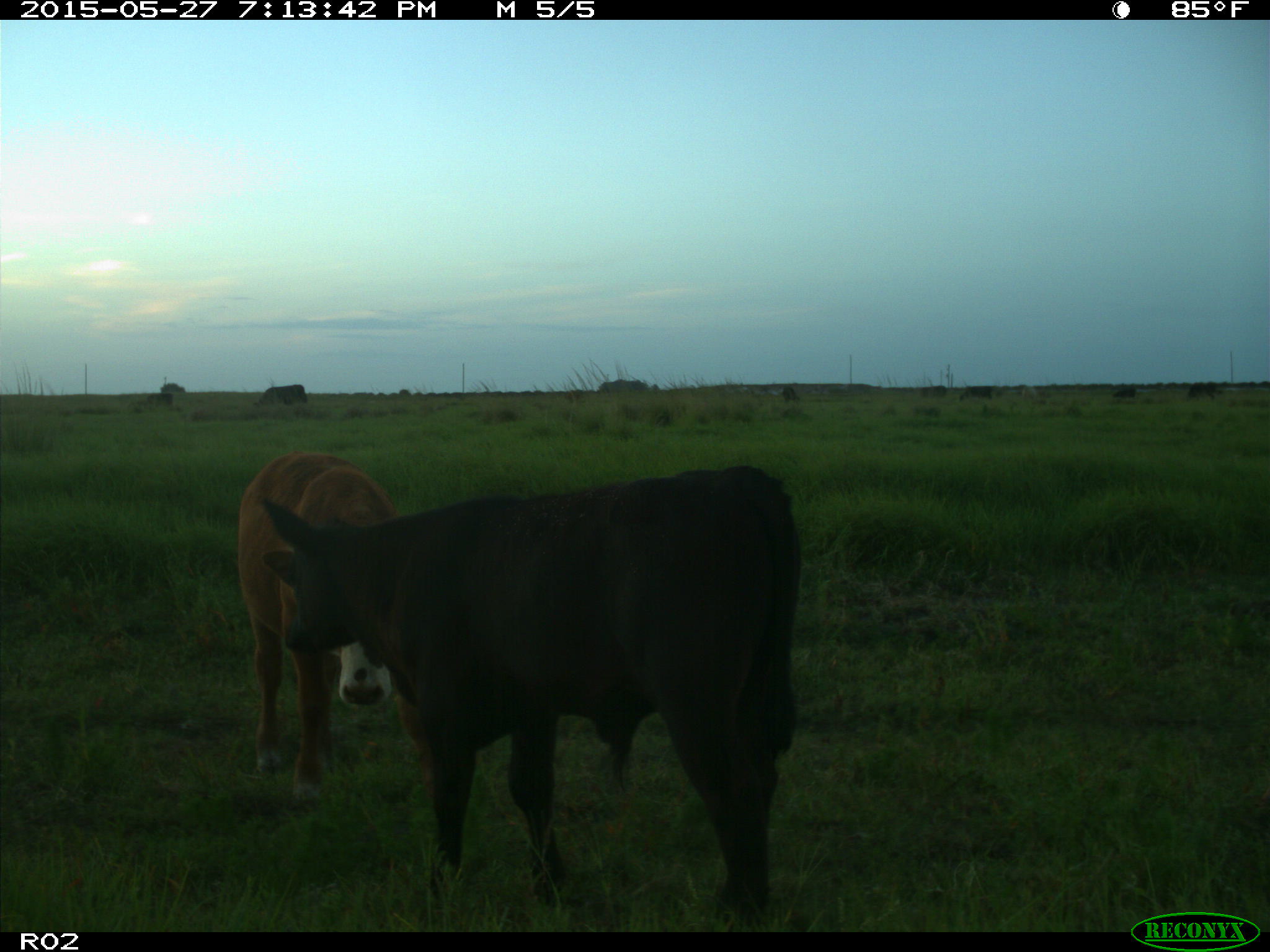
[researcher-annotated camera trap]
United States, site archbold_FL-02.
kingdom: Animalia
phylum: Chordata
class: Mammalia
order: Artiodactyla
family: Bovidae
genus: Bos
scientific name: Bos taurus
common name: domestic cow